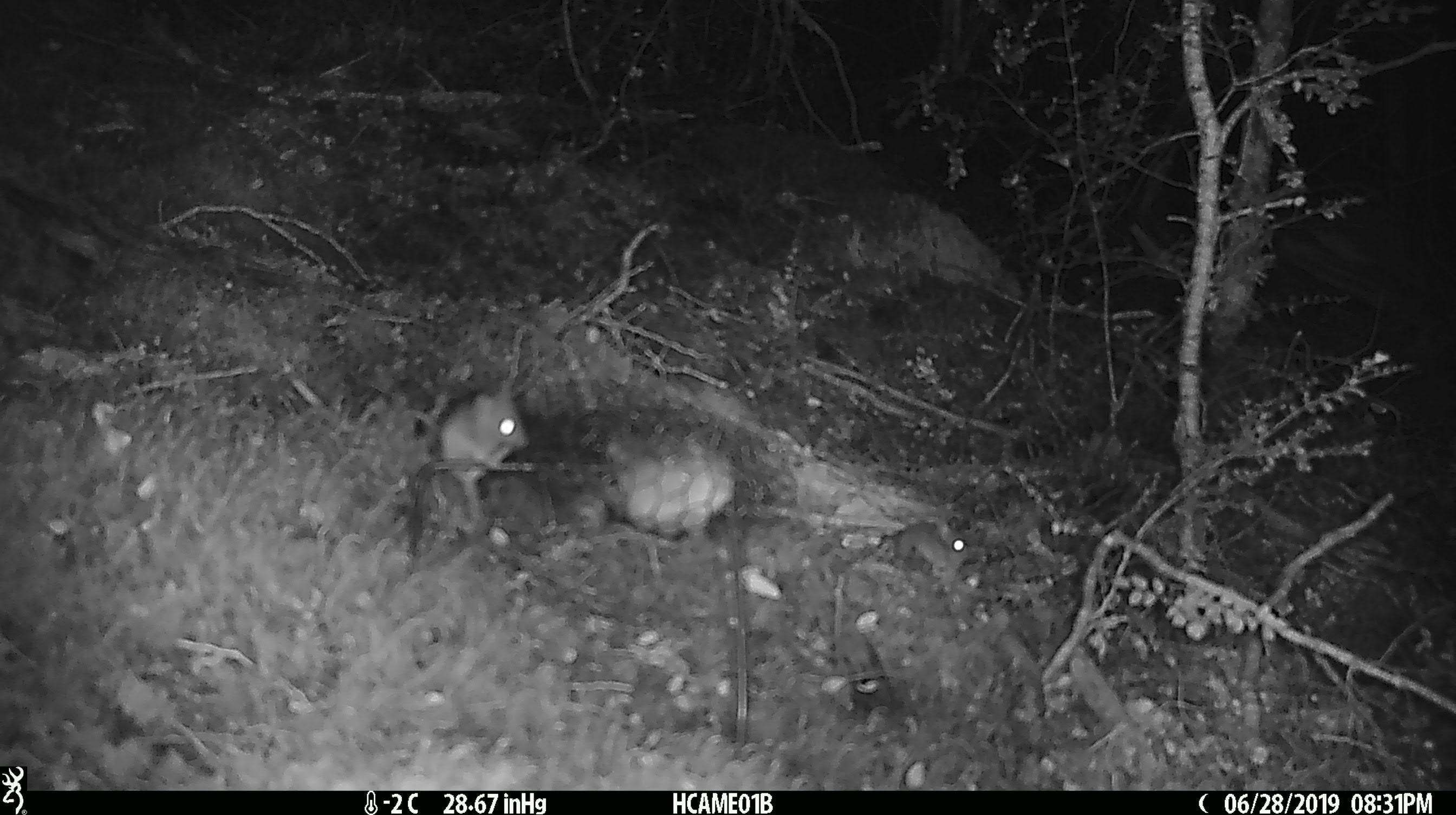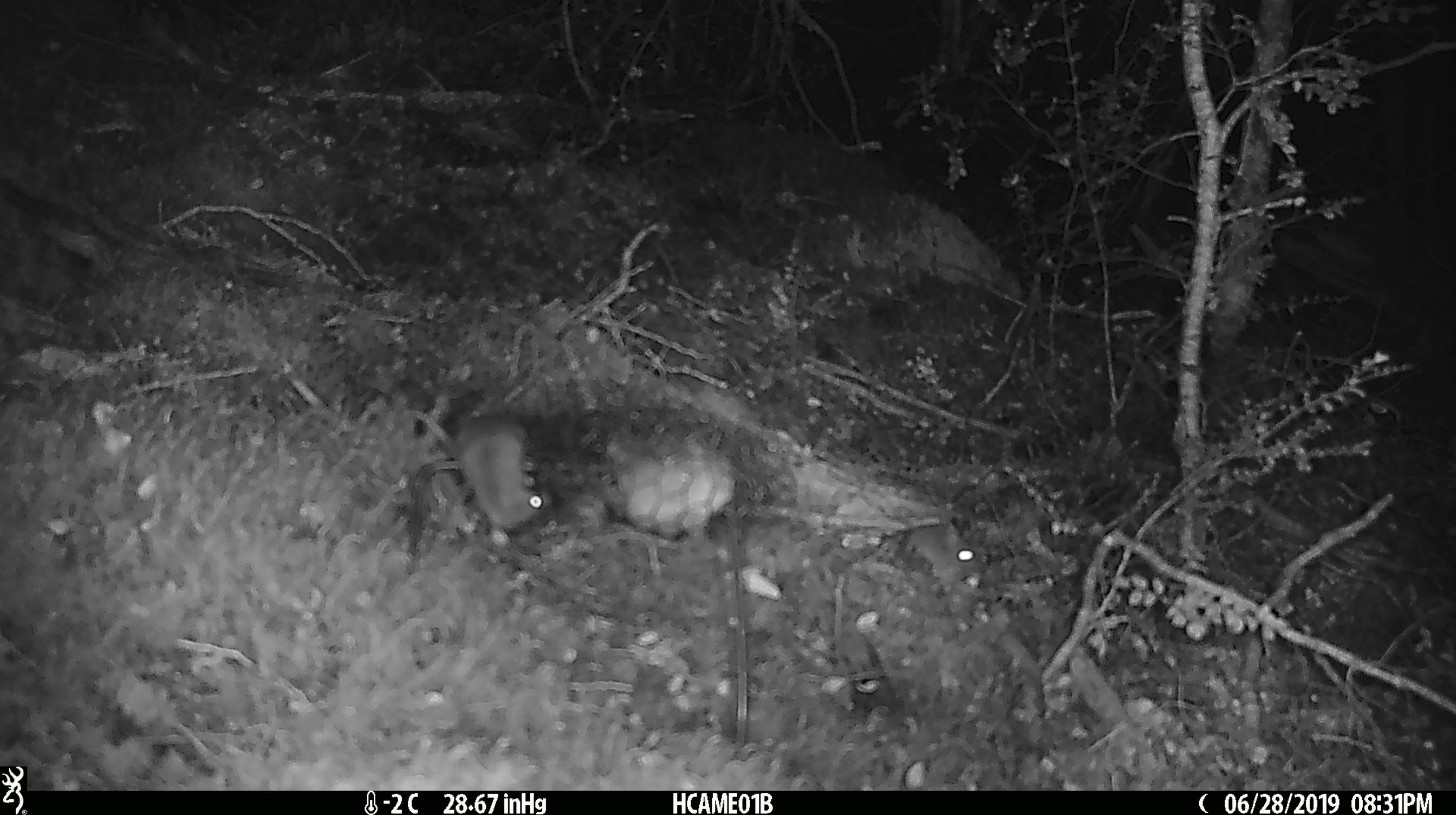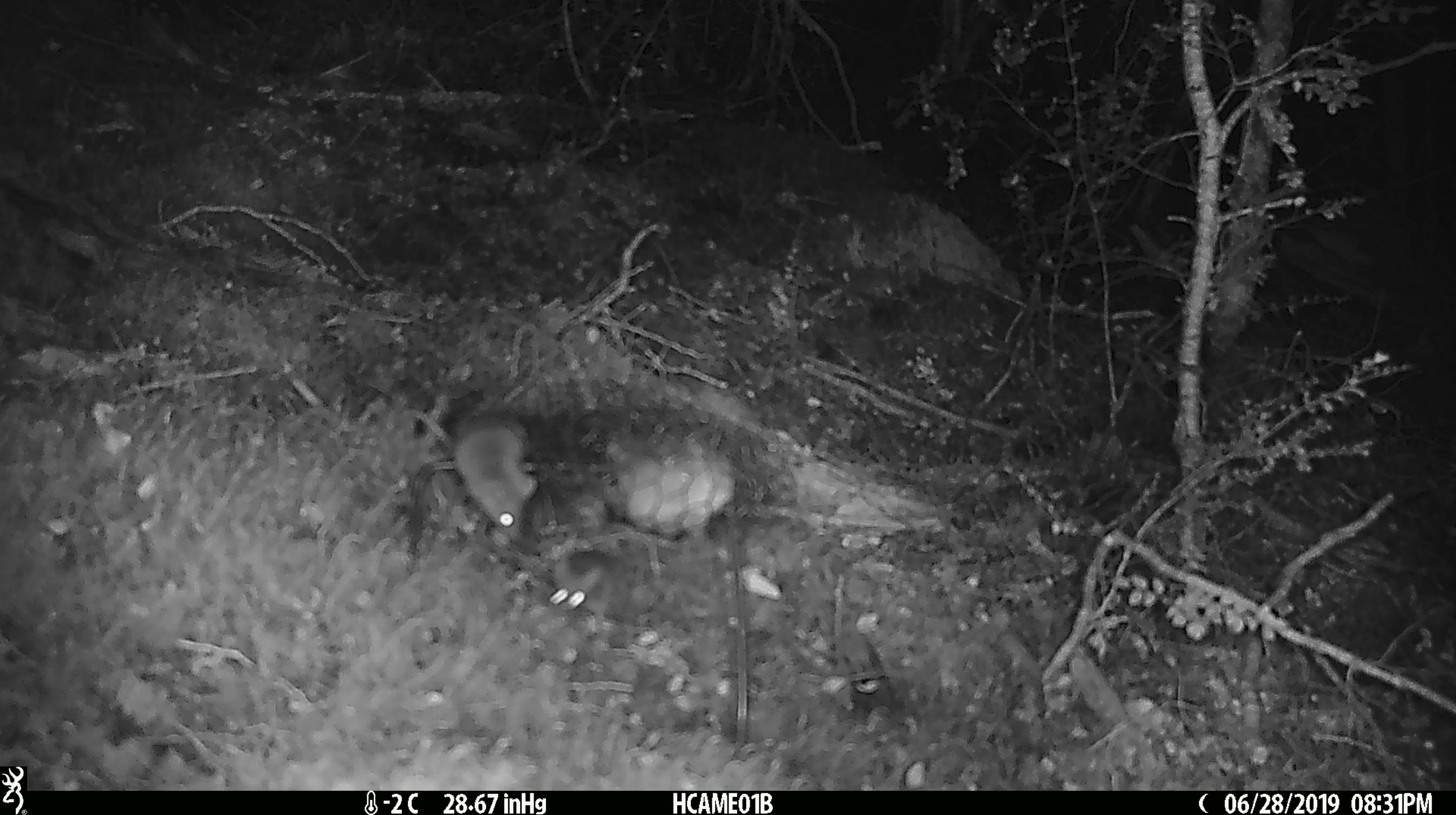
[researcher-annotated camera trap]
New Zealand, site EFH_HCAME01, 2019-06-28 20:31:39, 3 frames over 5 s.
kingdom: Animalia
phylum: Chordata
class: Mammalia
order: Rodentia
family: Muridae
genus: Mus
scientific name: Mus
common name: mouse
Mouse (Mus).